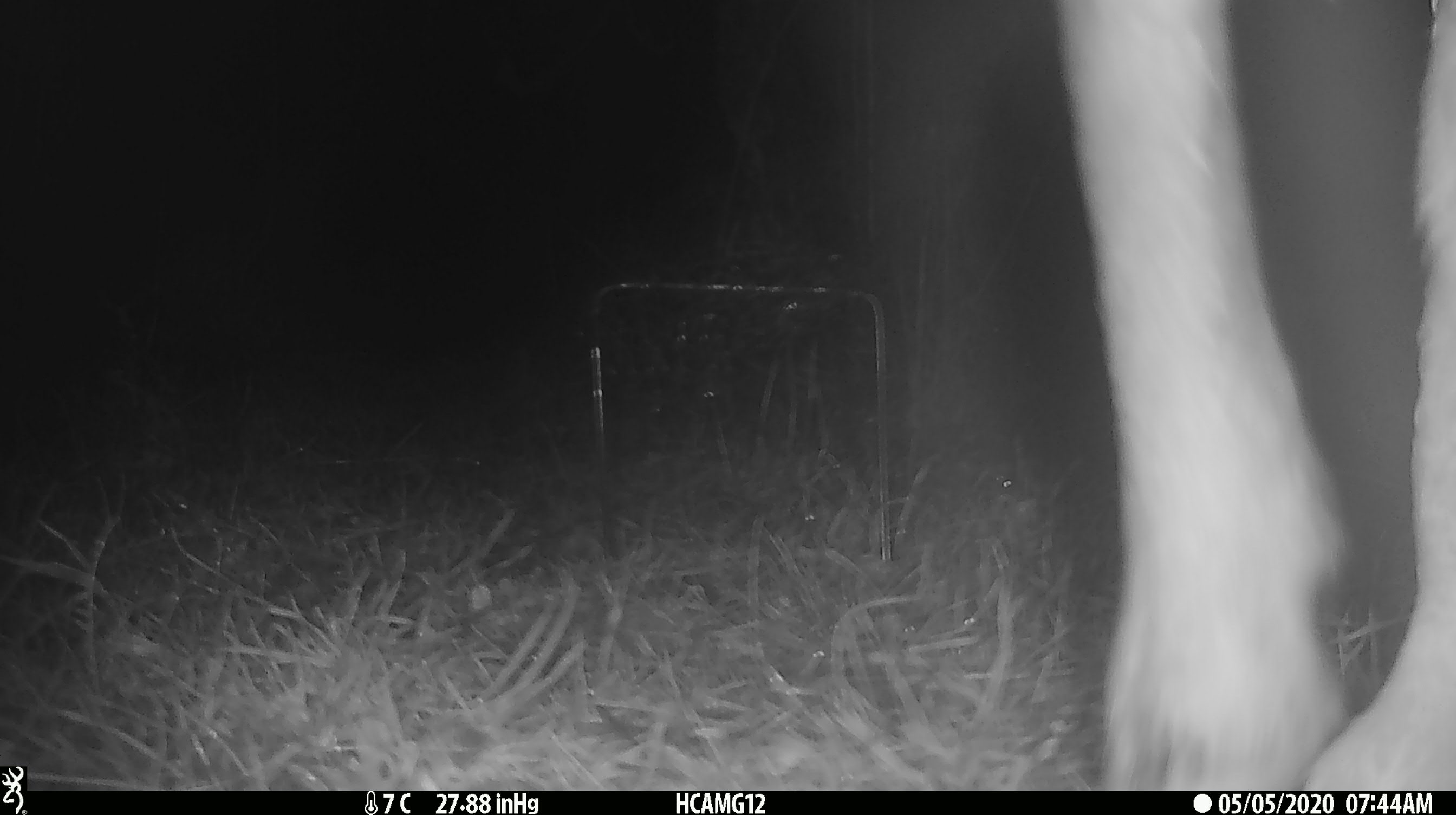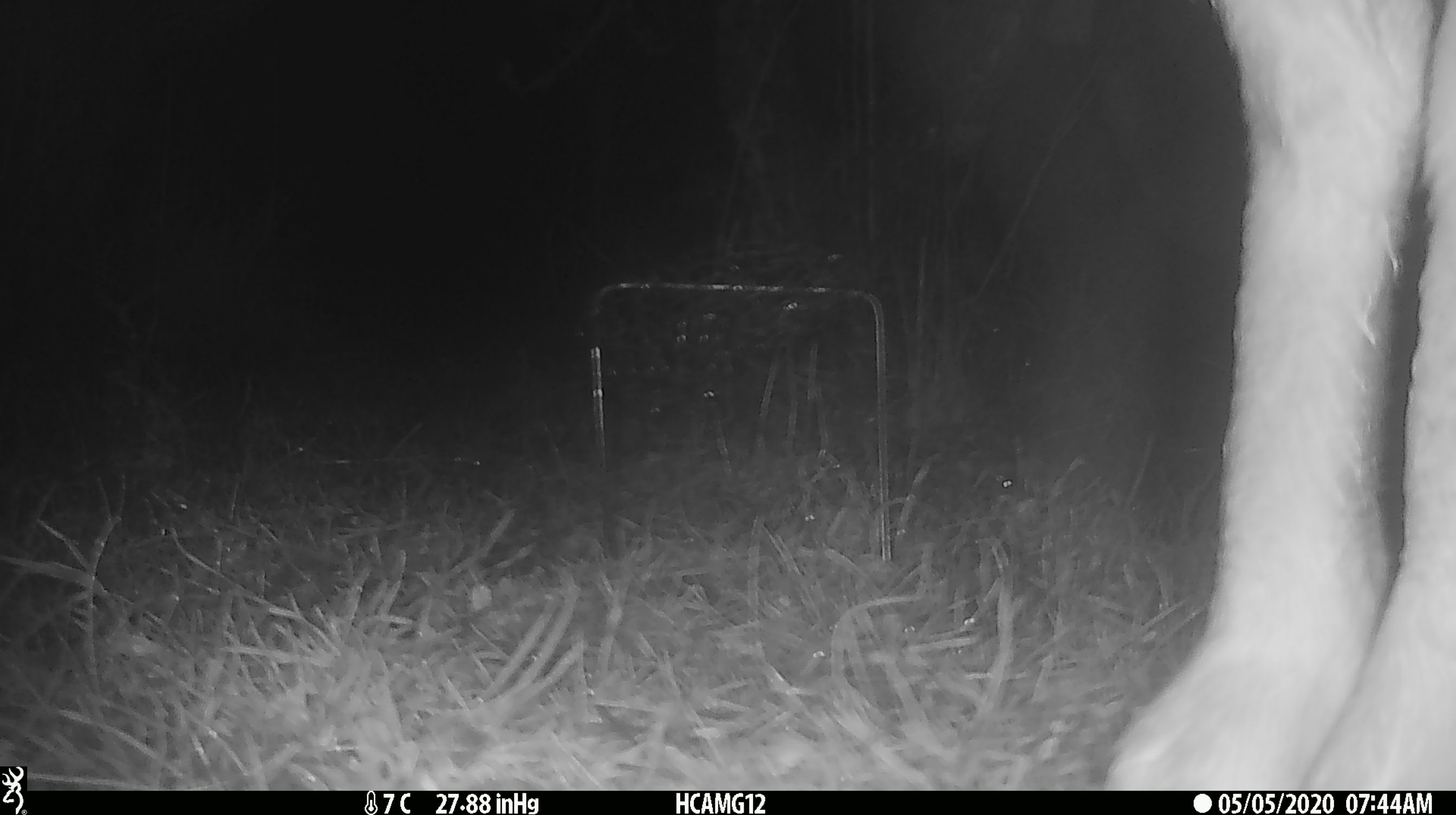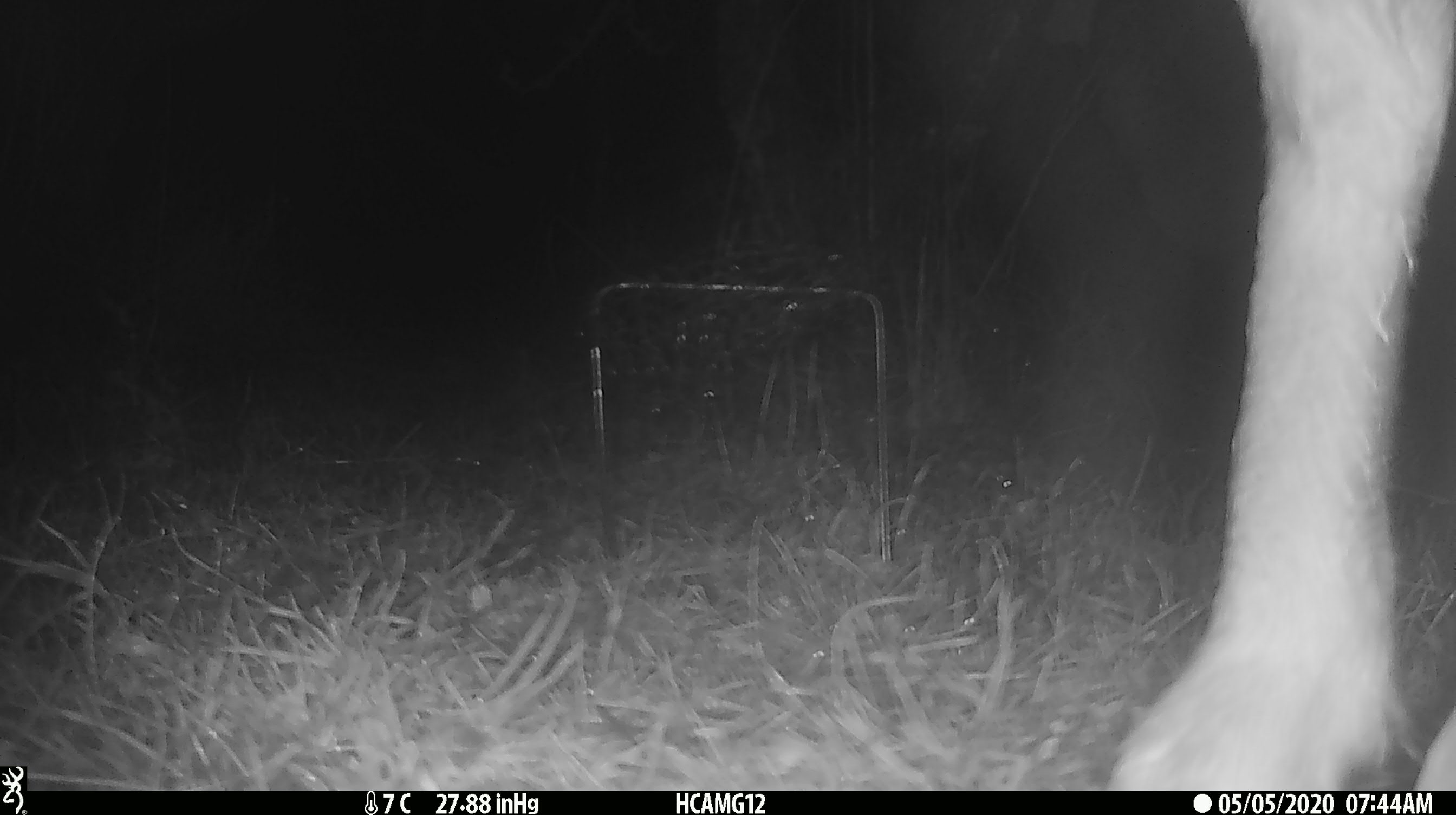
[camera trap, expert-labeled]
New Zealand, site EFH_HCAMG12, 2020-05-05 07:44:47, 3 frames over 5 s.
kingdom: Animalia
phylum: Chordata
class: Mammalia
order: Artiodactyla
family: Bovidae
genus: Ovis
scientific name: Ovis aries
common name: domestic sheep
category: sheep